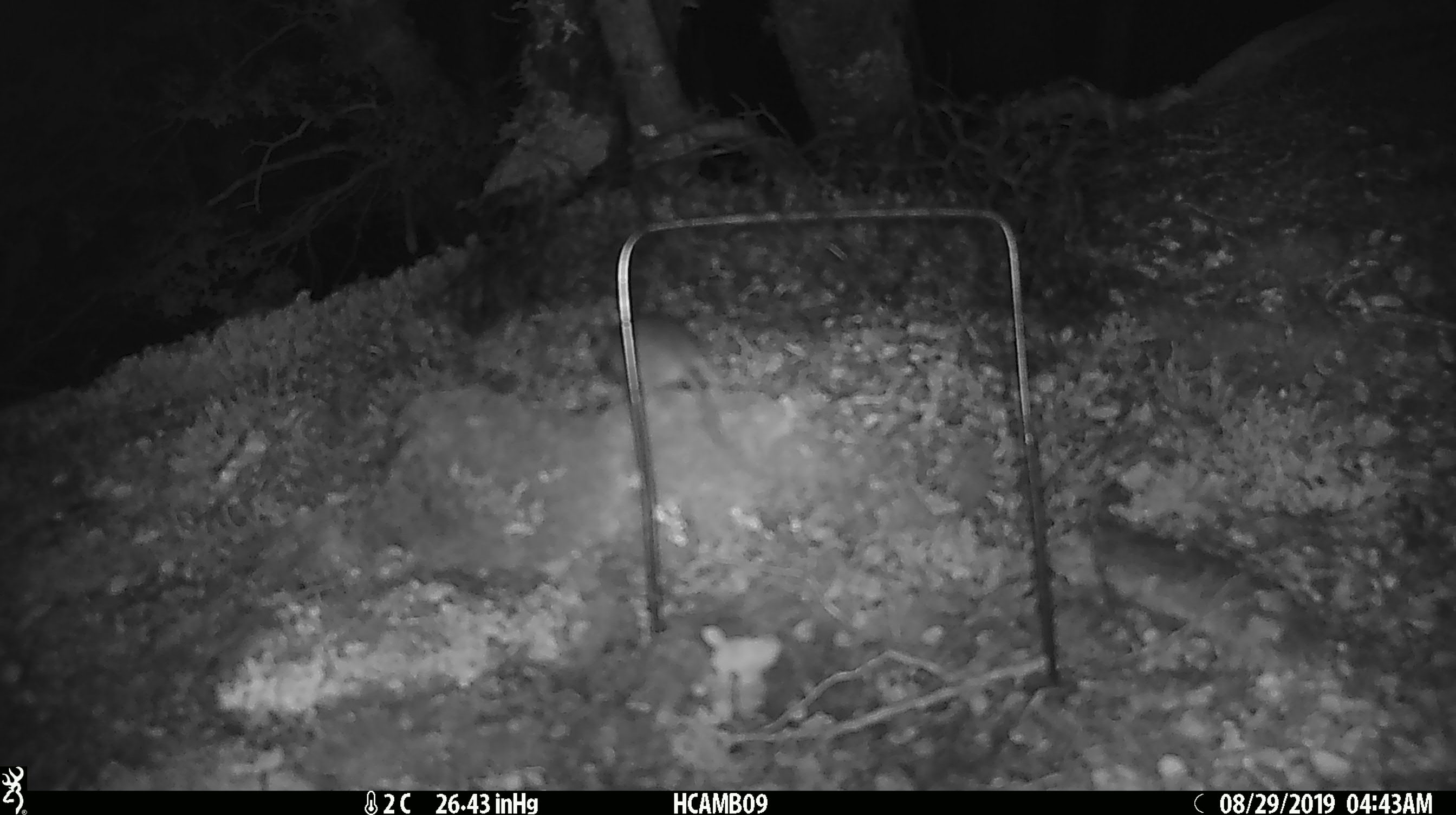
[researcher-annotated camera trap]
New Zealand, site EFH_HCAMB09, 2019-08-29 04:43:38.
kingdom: Animalia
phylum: Chordata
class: Mammalia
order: Rodentia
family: Muridae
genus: Mus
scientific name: Mus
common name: mouse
Mouse (Mus).